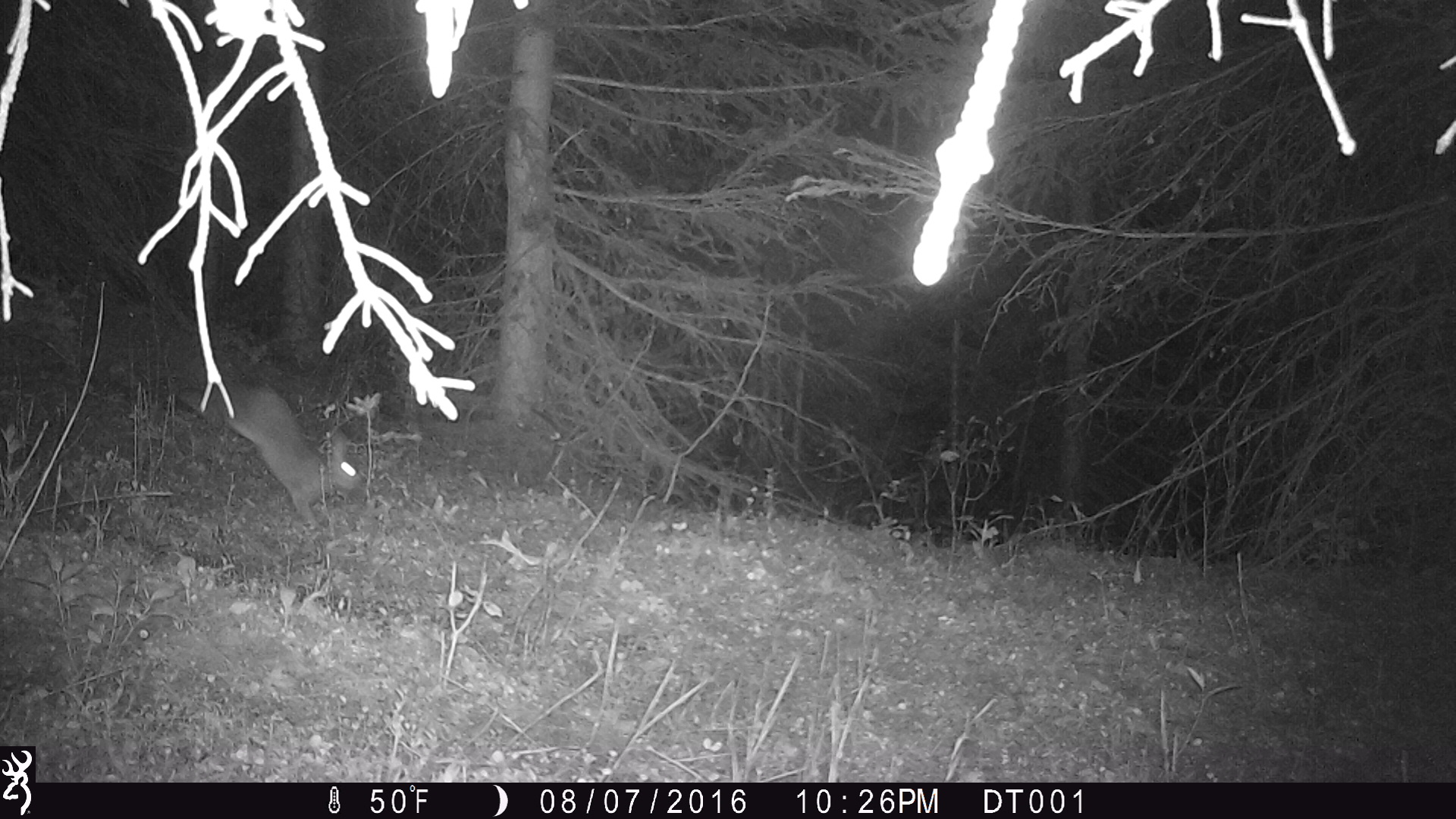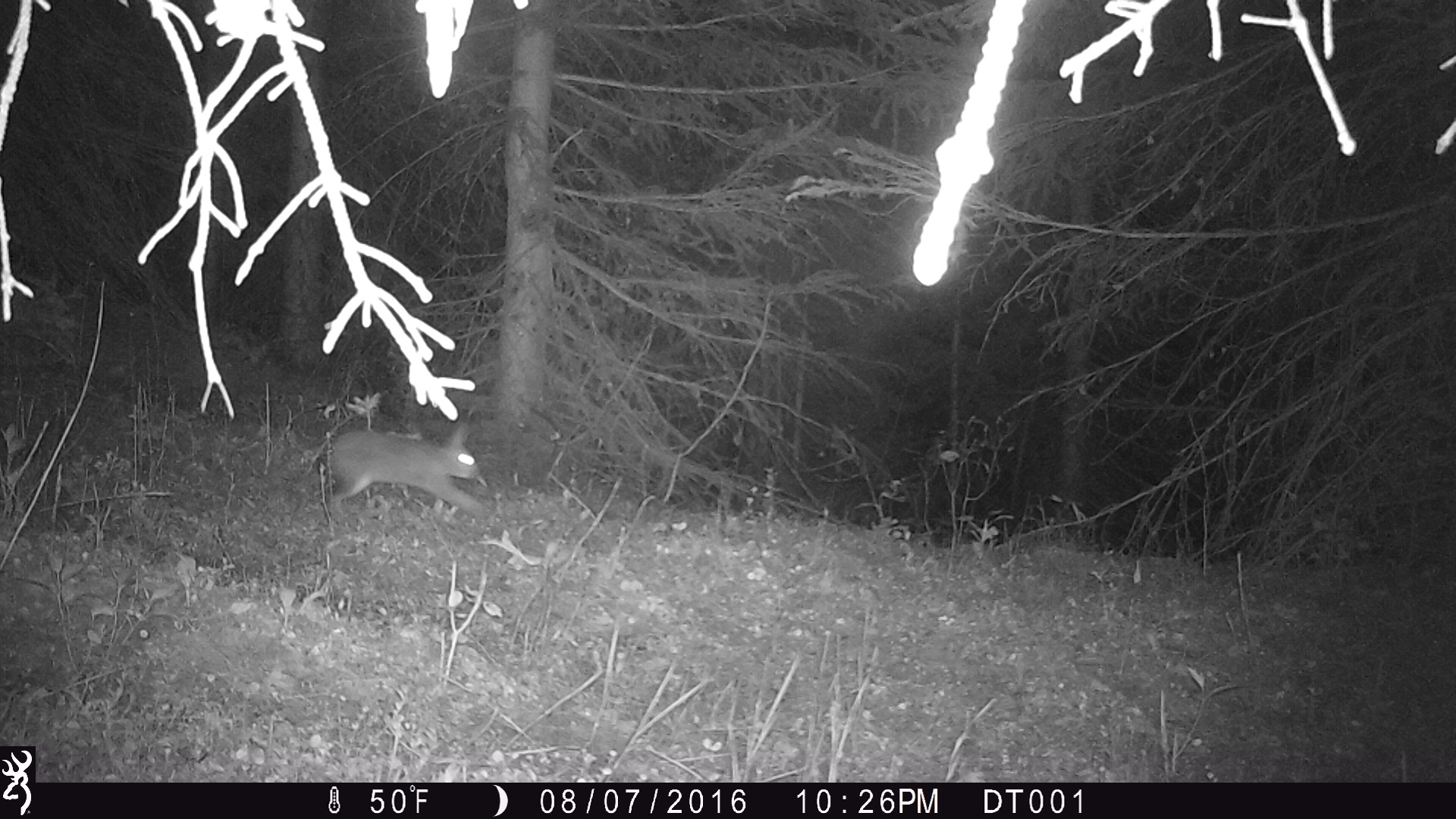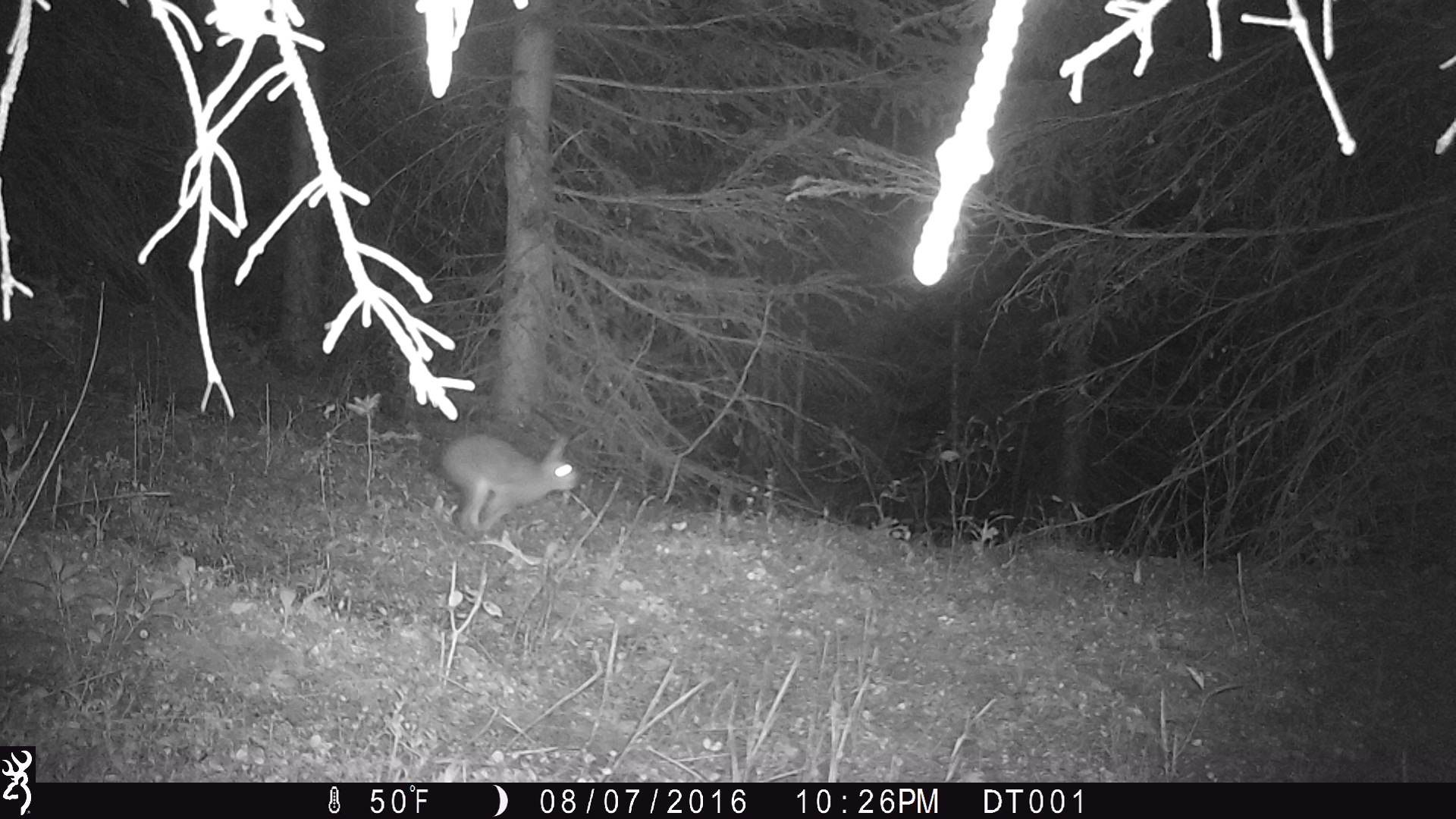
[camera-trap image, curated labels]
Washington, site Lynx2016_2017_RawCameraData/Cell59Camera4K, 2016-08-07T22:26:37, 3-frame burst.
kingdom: Animalia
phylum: Chordata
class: Mammalia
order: Lagomorpha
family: Leporidae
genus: Lepus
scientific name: Lepus americanus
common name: snowshoe hare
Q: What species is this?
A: Lepus americanus (snowshoe hare).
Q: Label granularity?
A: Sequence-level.